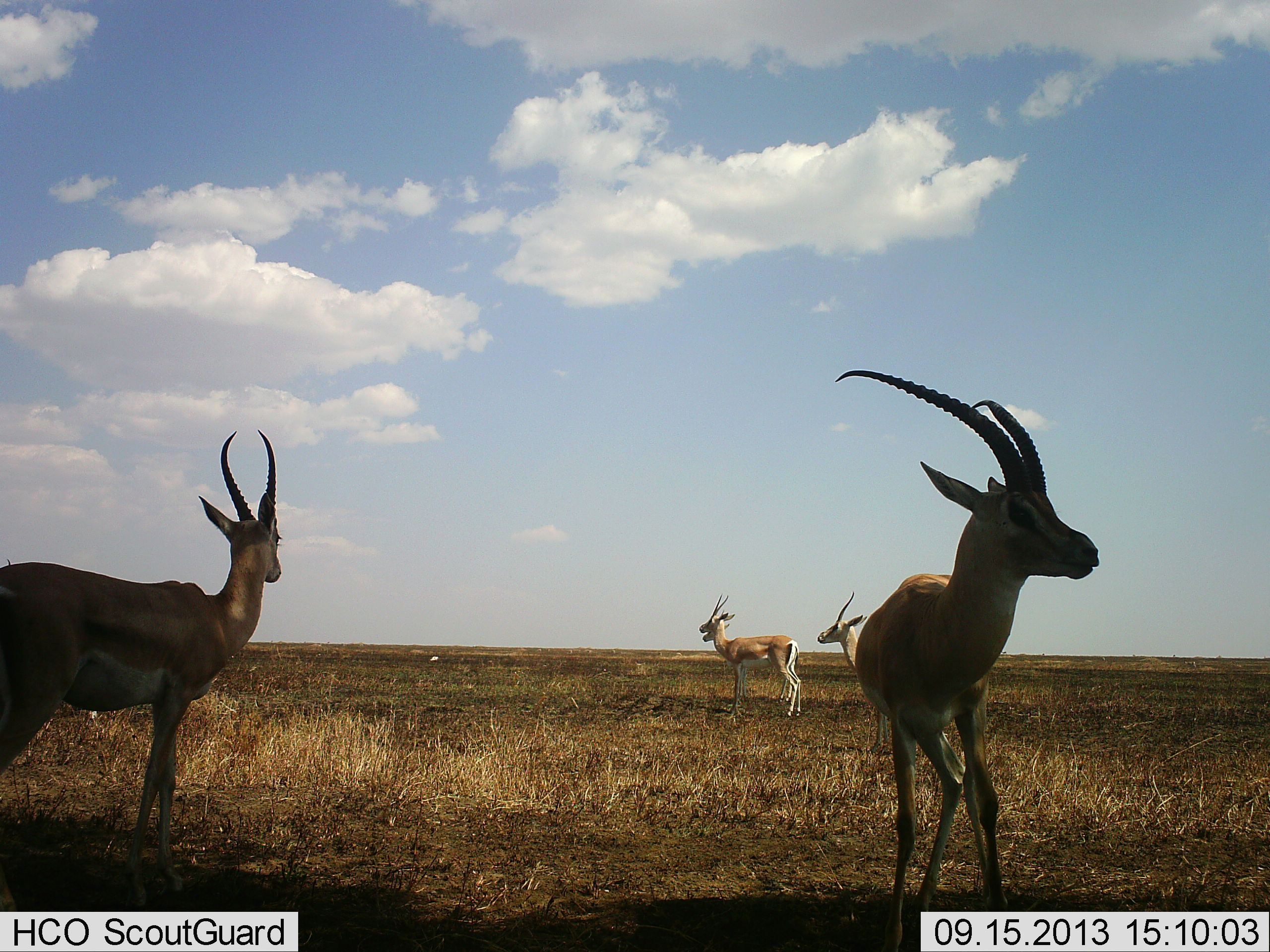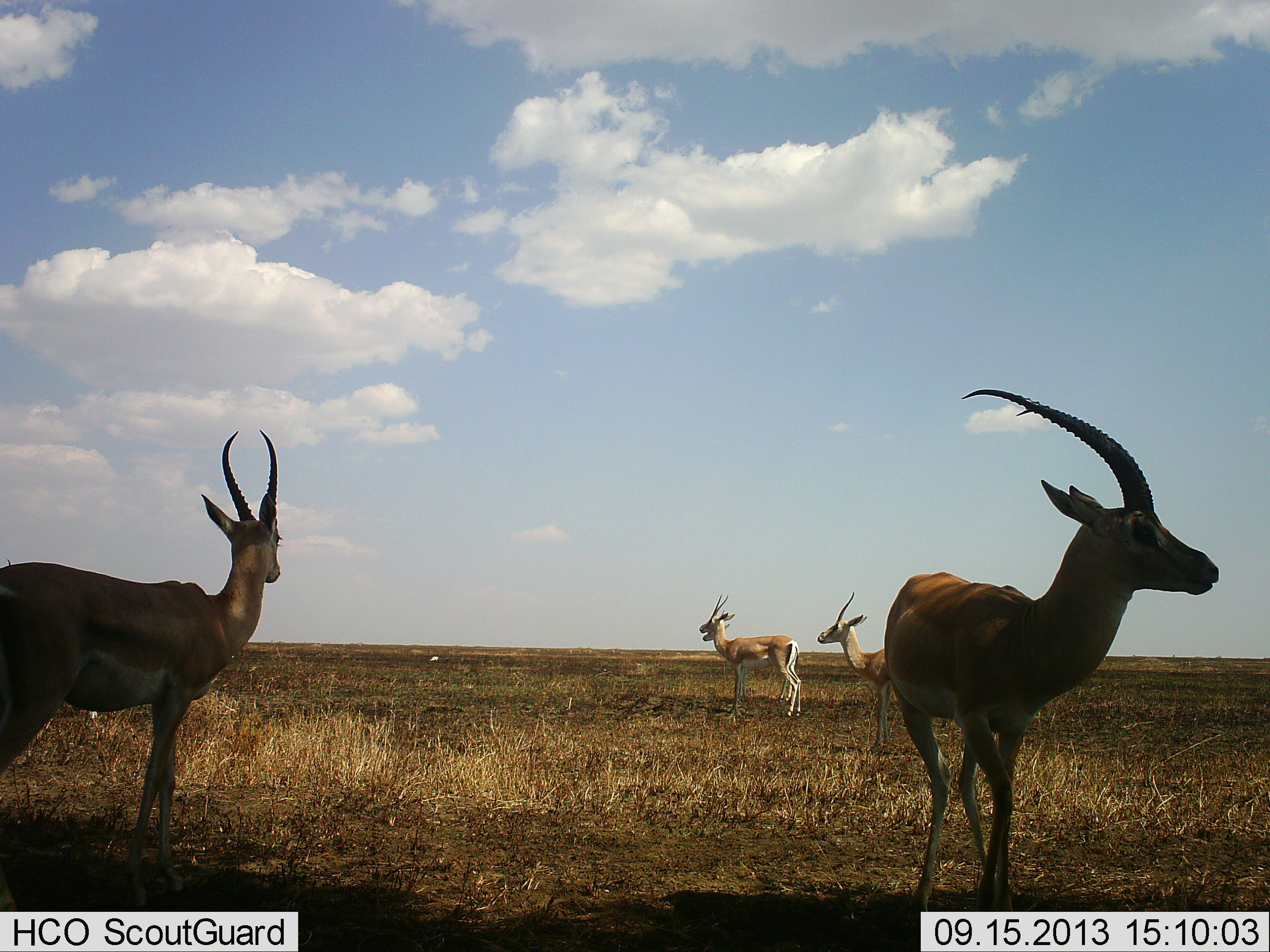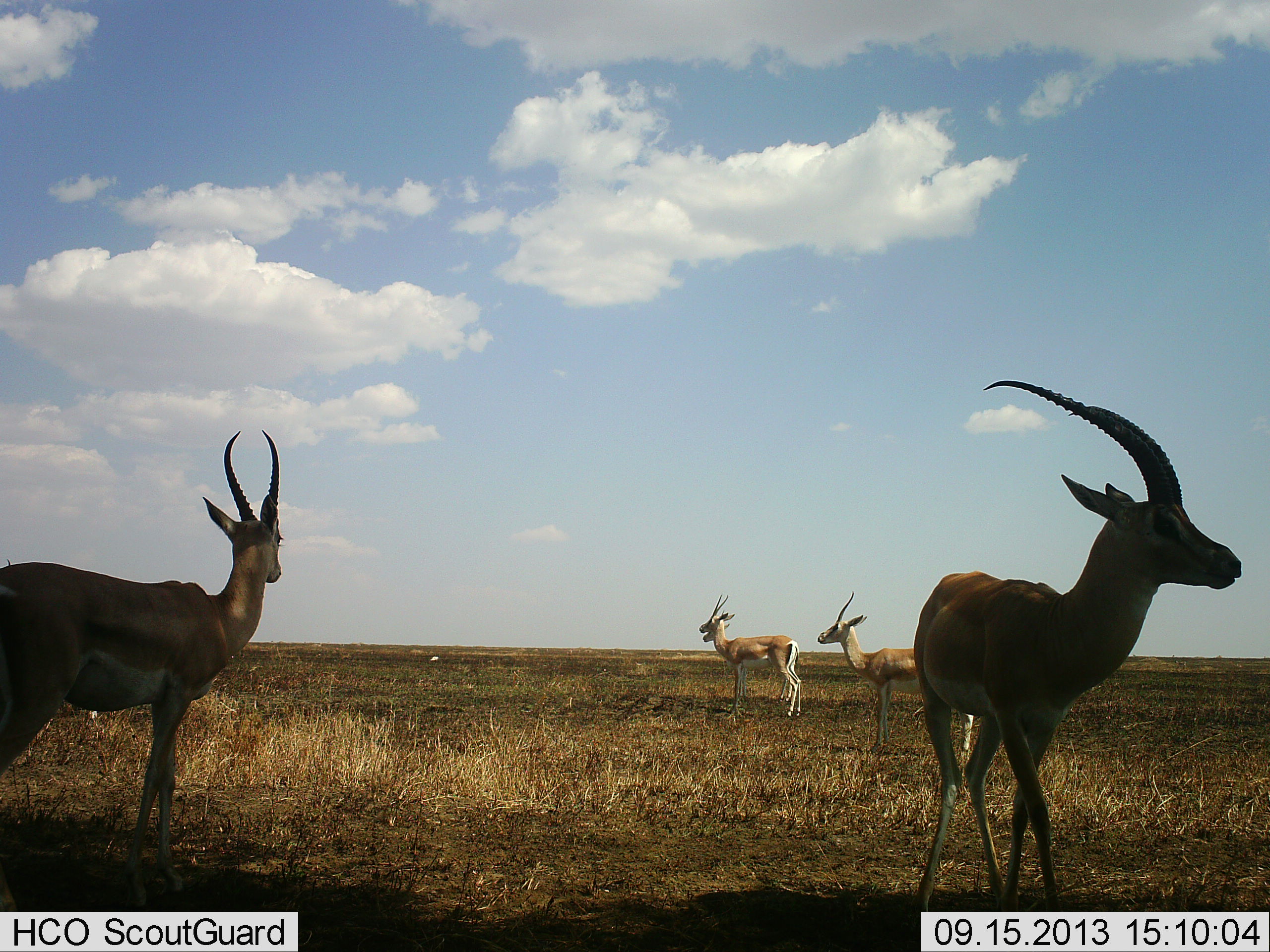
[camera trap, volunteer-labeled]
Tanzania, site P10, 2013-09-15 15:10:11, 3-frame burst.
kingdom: Animalia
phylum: Chordata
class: Mammalia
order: Artiodactyla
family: Bovidae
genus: Nanger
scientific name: Nanger granti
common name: grant's gazelle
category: gazellegrants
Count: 4.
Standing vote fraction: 96%.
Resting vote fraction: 4%.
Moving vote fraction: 17%.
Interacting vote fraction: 0%.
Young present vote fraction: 0%.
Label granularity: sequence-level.